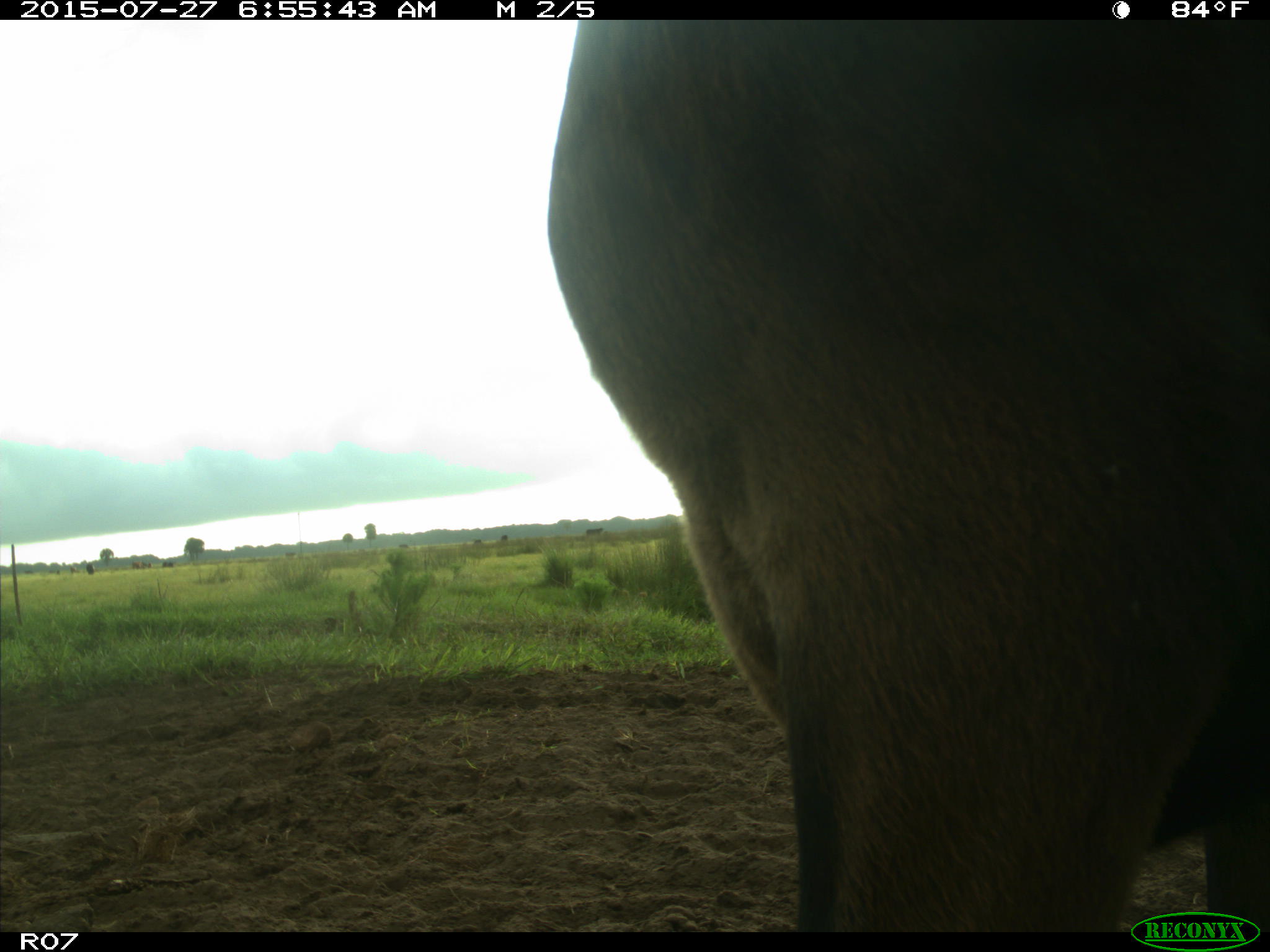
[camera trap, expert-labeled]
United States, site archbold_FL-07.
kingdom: Animalia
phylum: Chordata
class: Mammalia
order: Artiodactyla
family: Bovidae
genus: Bos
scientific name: Bos taurus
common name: domestic cow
Bos taurus (domestic cow).